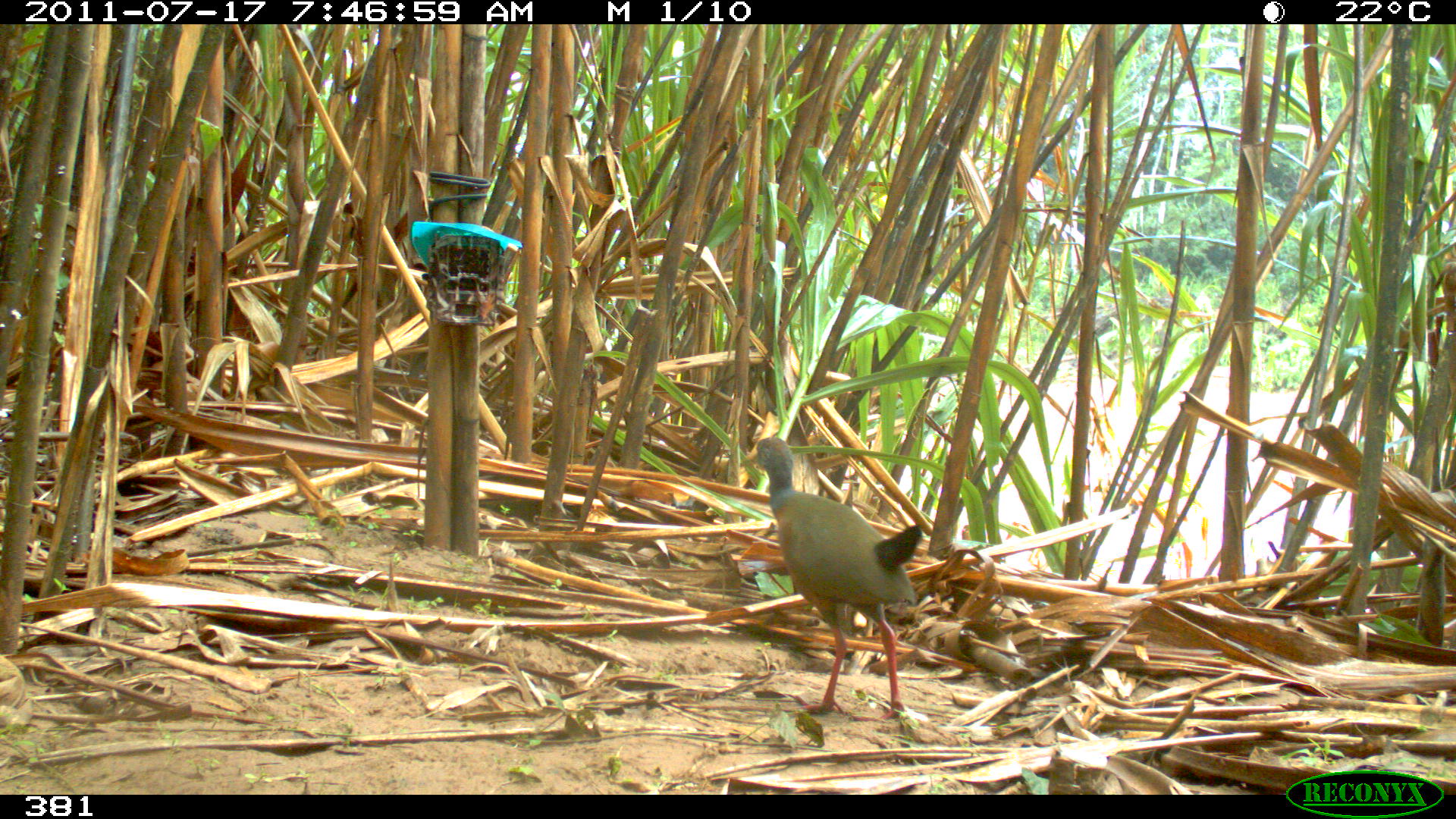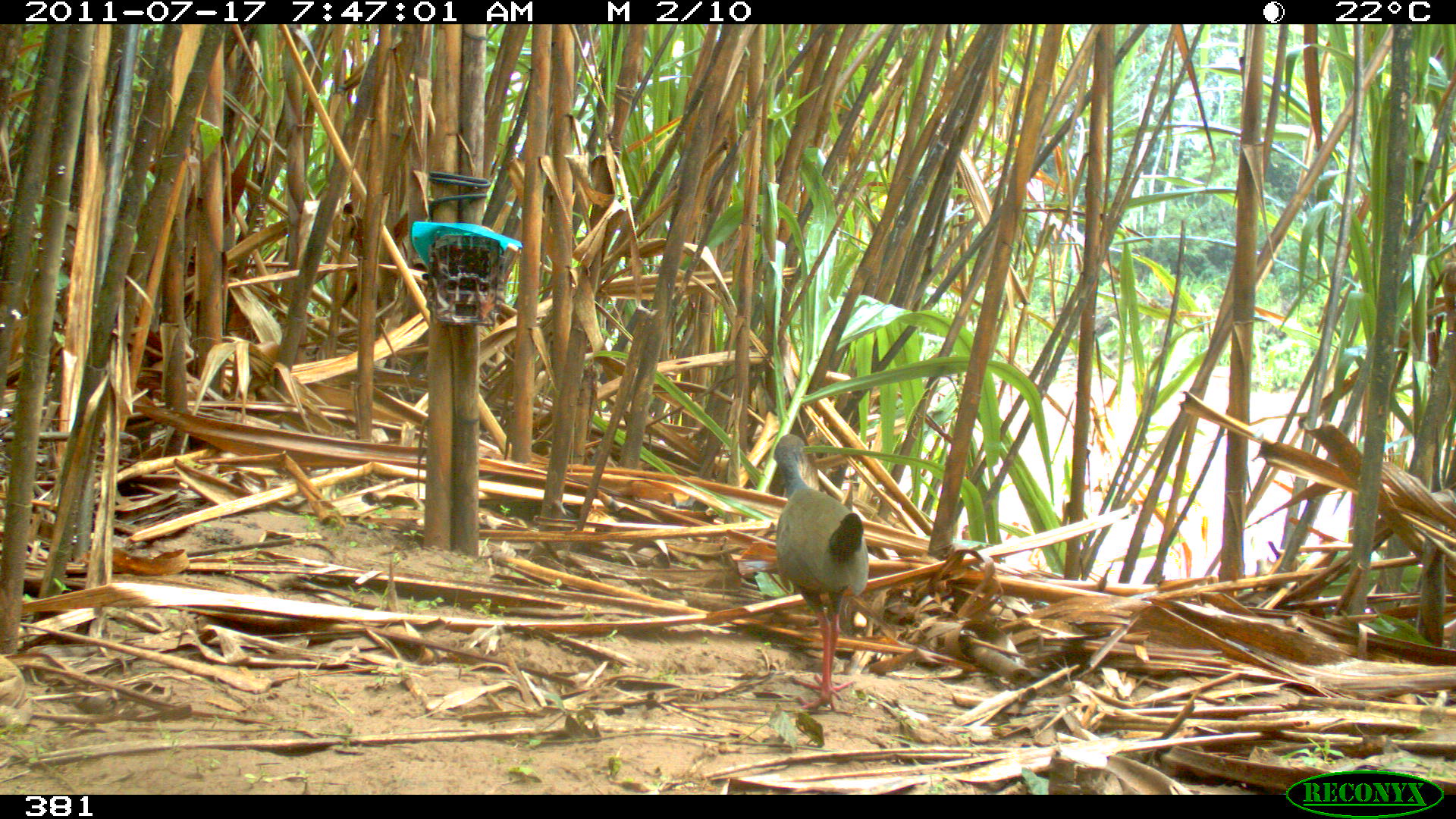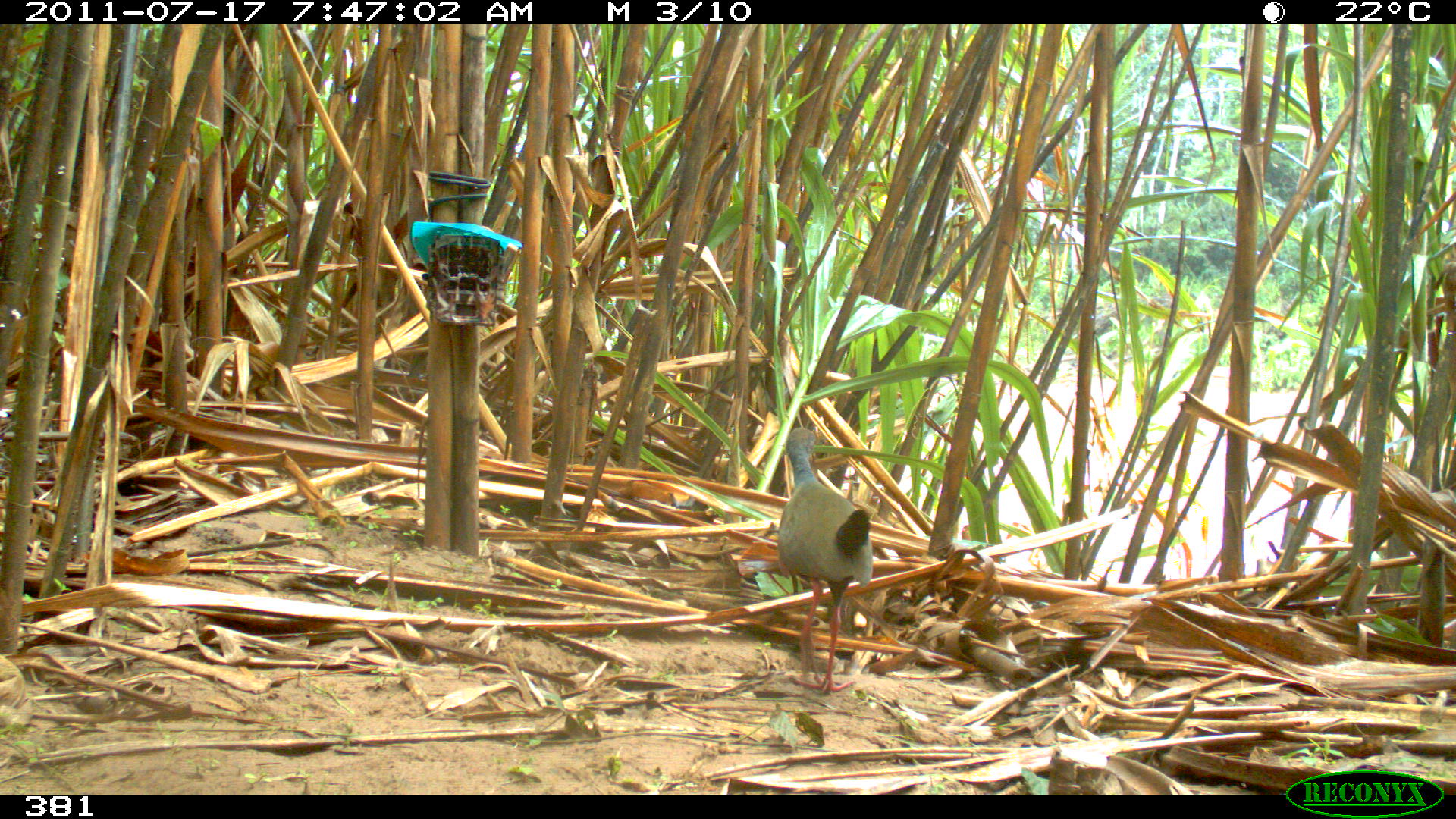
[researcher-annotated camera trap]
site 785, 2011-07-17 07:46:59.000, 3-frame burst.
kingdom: Animalia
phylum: Chordata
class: Aves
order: Gruiformes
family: Rallidae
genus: Aramides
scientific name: Aramides cajaneus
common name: gray-cowled wood-rail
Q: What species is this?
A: Aramides cajaneus (gray-cowled wood-rail).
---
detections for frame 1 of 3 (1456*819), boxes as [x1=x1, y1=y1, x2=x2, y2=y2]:
aramides cajaneus: [x1=737, y1=435, x2=922, y2=719]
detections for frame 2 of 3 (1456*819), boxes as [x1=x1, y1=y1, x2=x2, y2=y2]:
aramides cajaneus: [x1=773, y1=434, x2=869, y2=712]